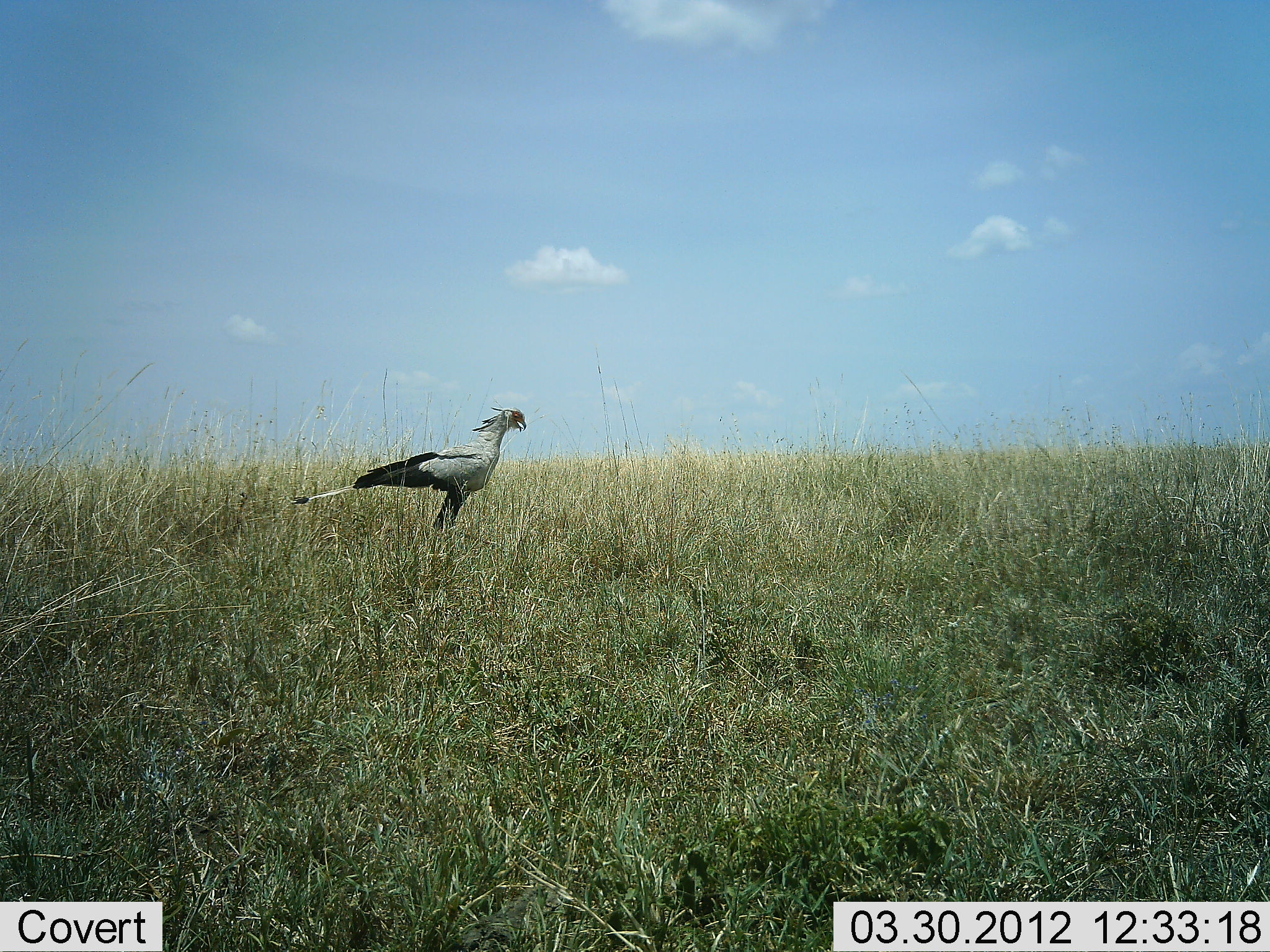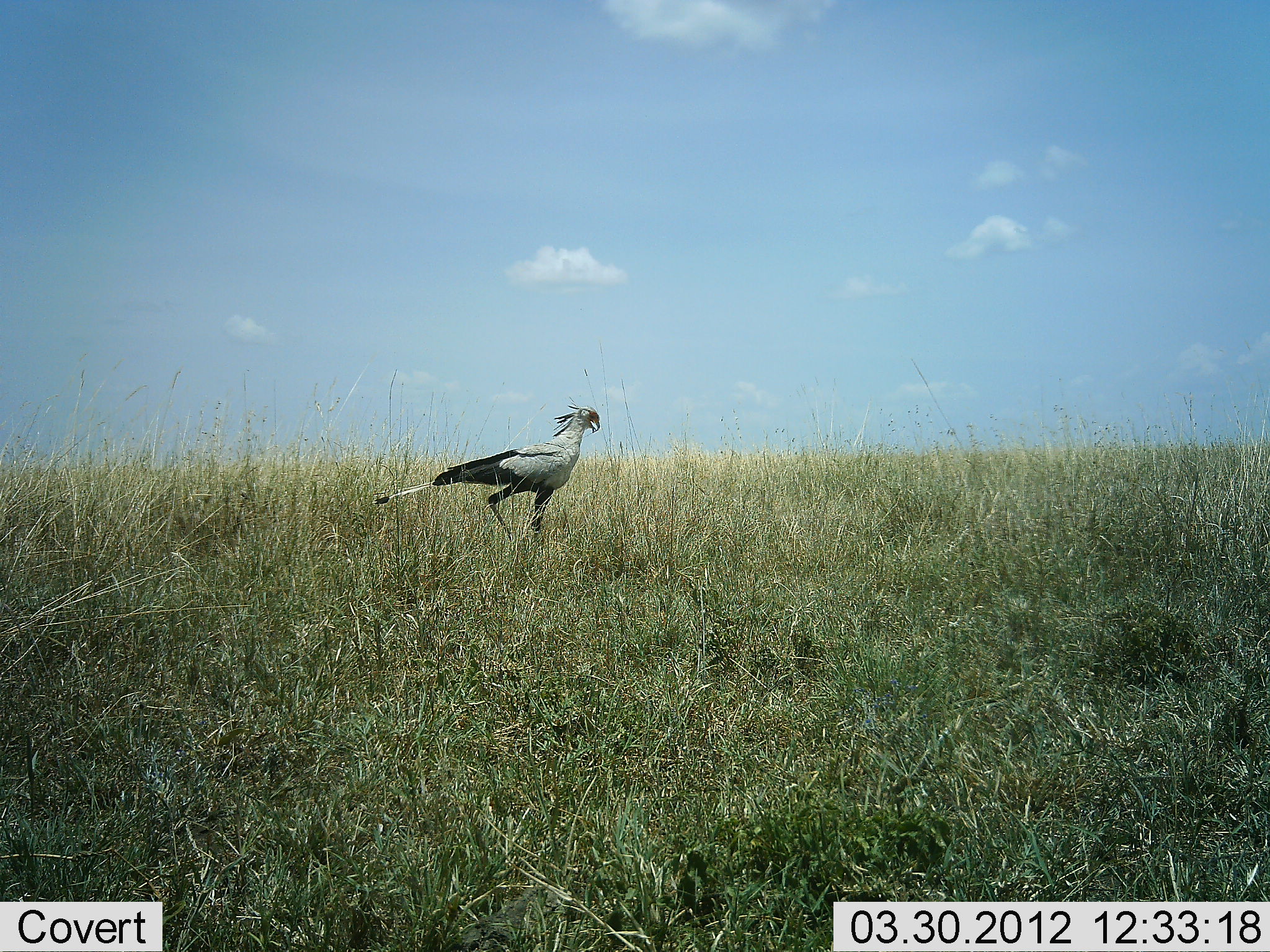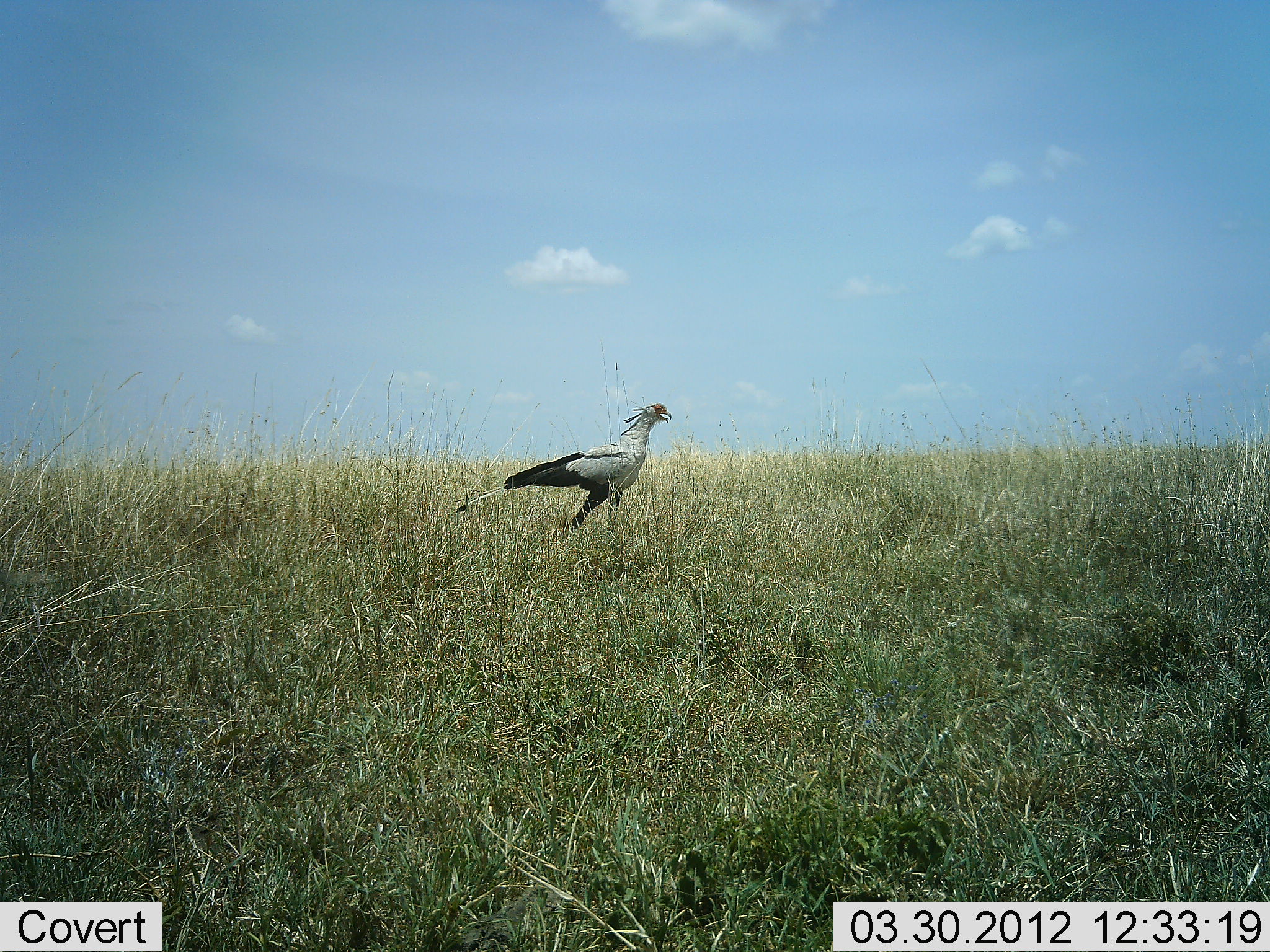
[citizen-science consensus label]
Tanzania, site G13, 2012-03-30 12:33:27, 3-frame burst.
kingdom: Animalia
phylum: Chordata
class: Aves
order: Accipitriformes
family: Sagittariidae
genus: Sagittarius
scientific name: Sagittarius serpentarius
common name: secretary bird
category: secretarybird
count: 1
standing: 6%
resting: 0%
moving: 100%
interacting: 0%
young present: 0%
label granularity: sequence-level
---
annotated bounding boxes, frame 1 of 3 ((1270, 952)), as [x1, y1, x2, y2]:
animal: [291, 407, 527, 533]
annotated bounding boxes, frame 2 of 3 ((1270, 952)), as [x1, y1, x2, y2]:
animal: [369, 406, 601, 543]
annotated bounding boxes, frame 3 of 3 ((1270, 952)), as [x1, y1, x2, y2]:
animal: [456, 402, 672, 531]